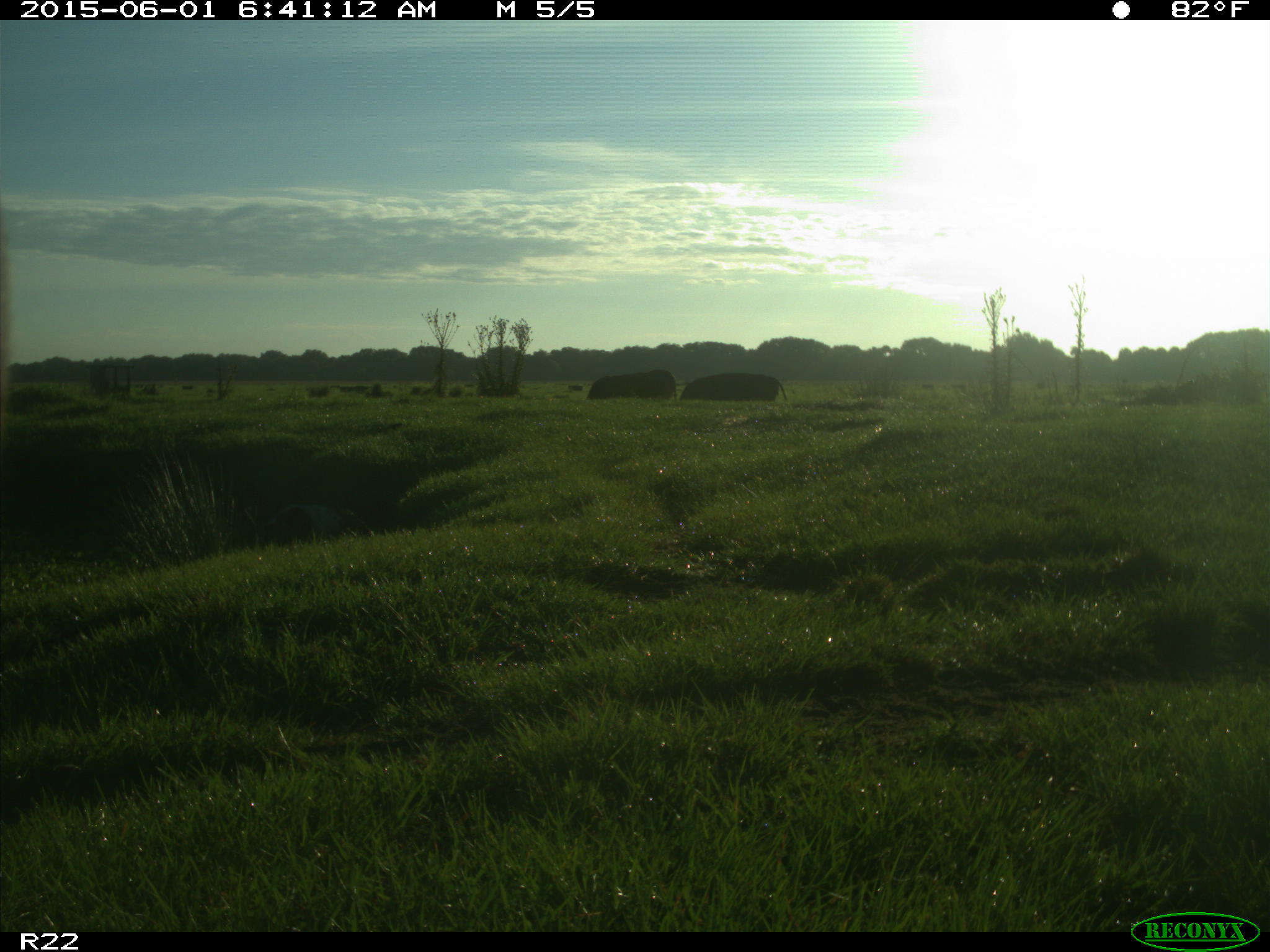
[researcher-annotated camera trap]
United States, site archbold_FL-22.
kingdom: Animalia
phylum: Chordata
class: Mammalia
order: Artiodactyla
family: Bovidae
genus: Bos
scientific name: Bos taurus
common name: domestic cow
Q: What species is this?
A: Bos taurus (domestic cow).